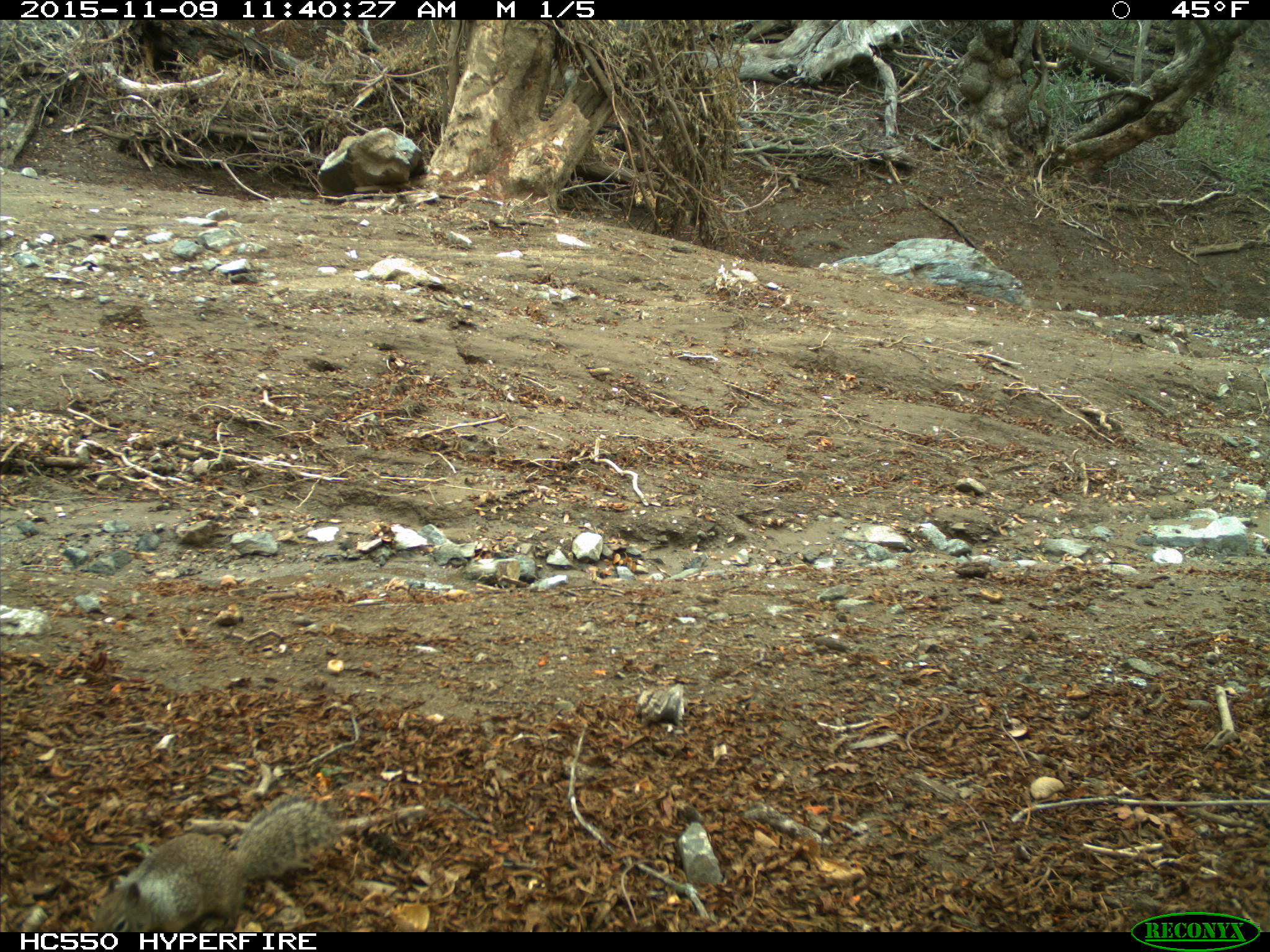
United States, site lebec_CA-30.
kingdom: Animalia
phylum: Chordata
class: Mammalia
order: Rodentia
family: Sciuridae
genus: Otospermophilus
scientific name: Otospermophilus beecheyi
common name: california ground squirrel